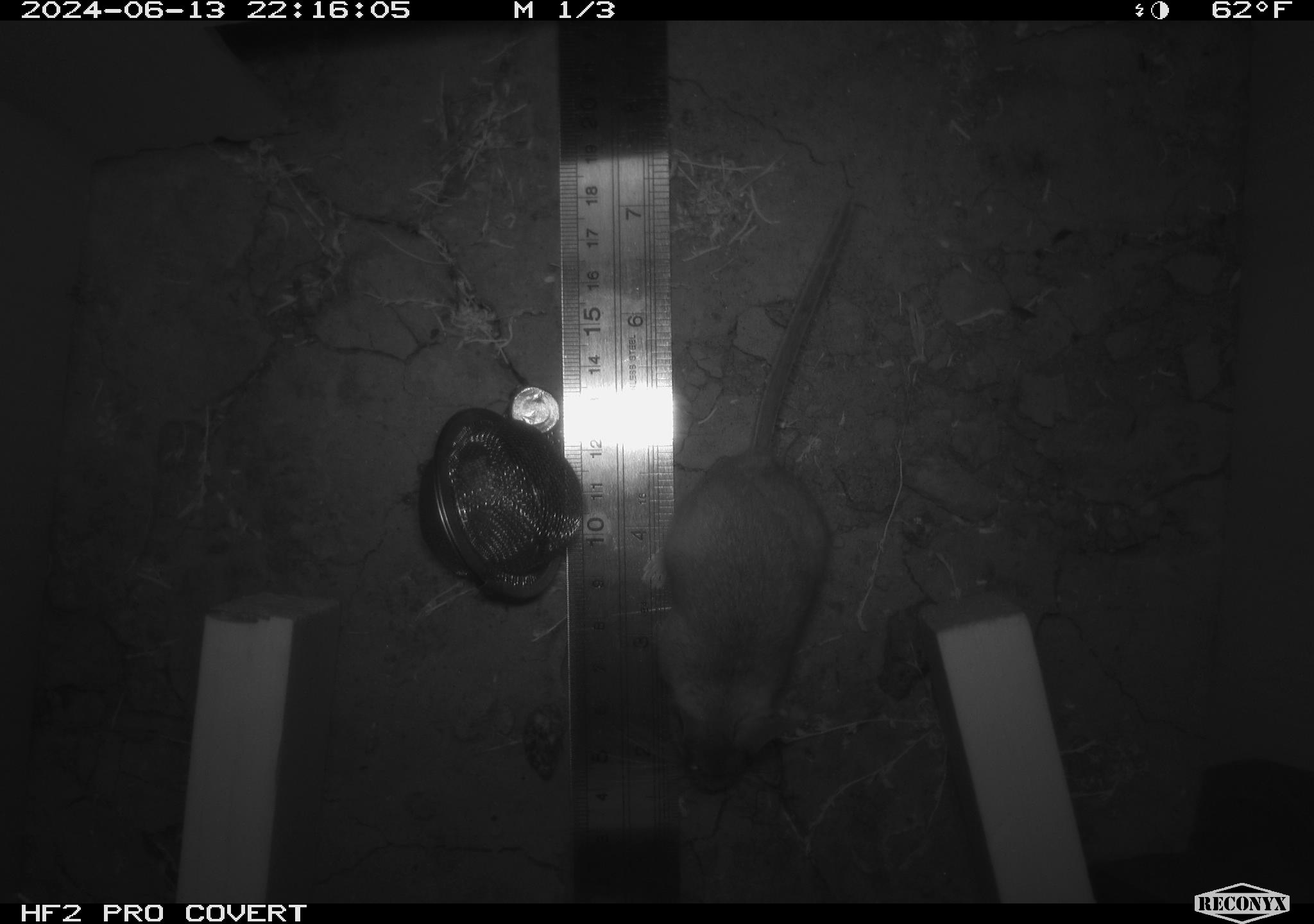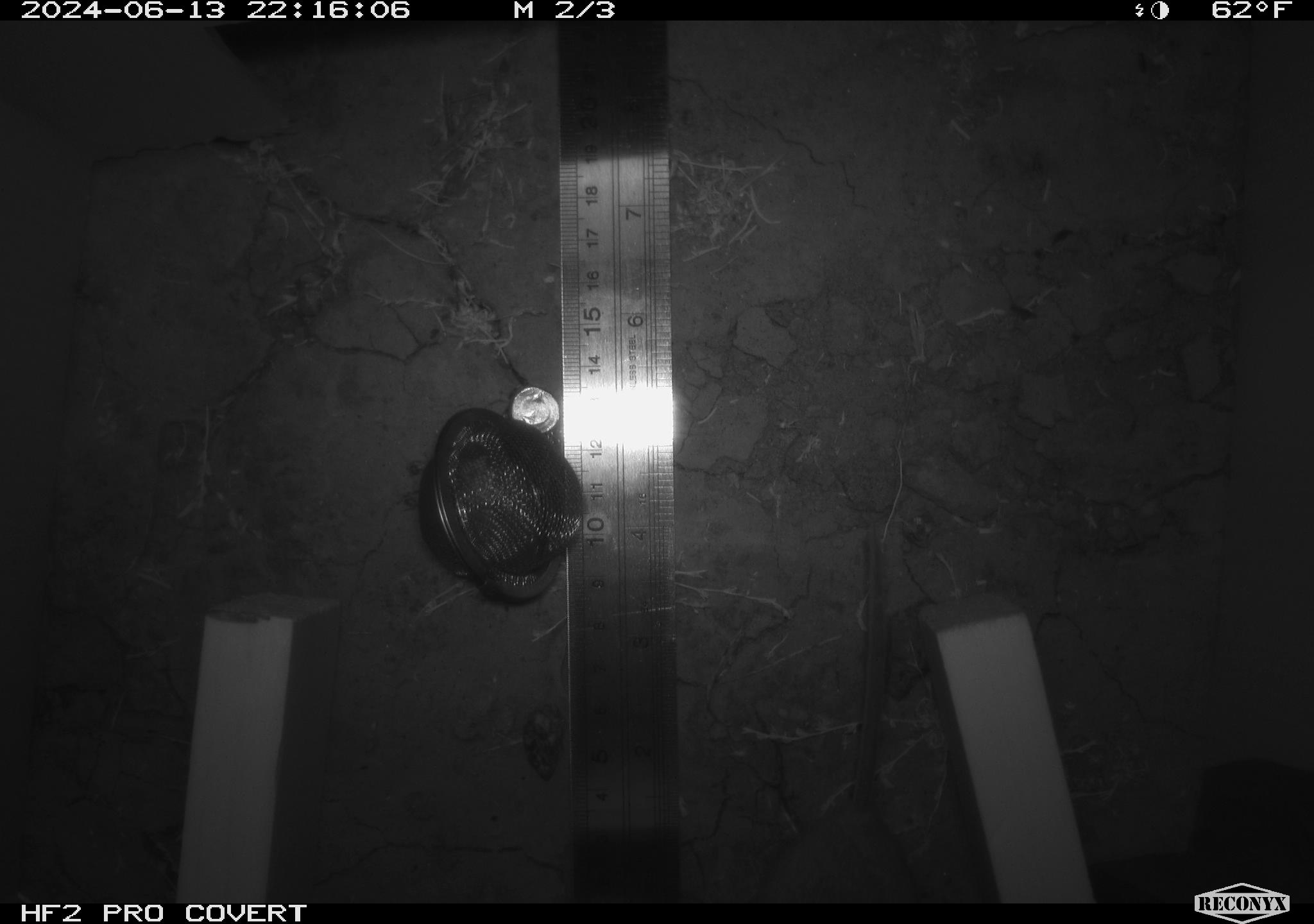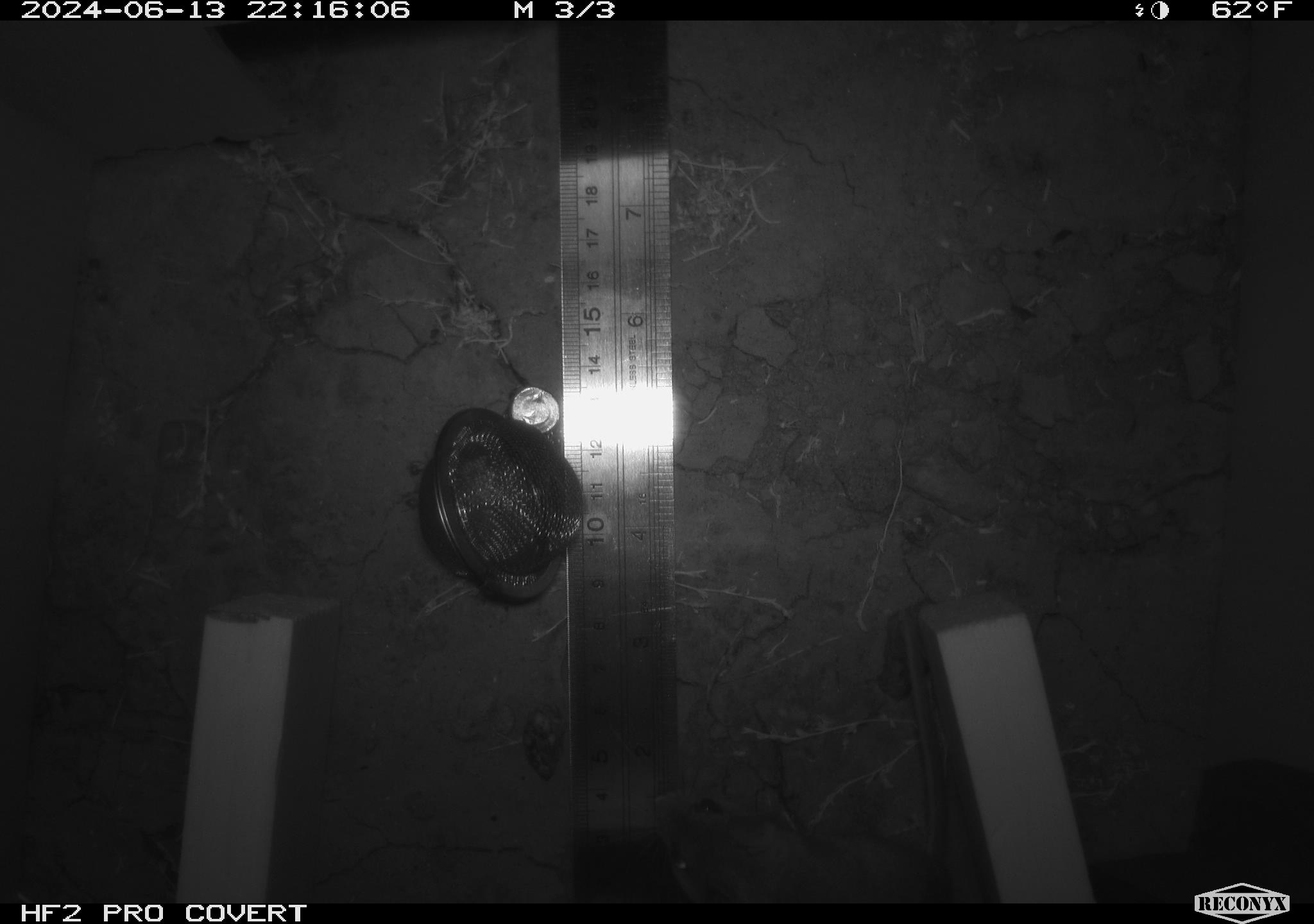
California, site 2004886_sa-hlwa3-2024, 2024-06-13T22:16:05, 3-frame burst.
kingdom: Animalia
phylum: Chordata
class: Mammalia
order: Rodentia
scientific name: Rodentia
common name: mouse species